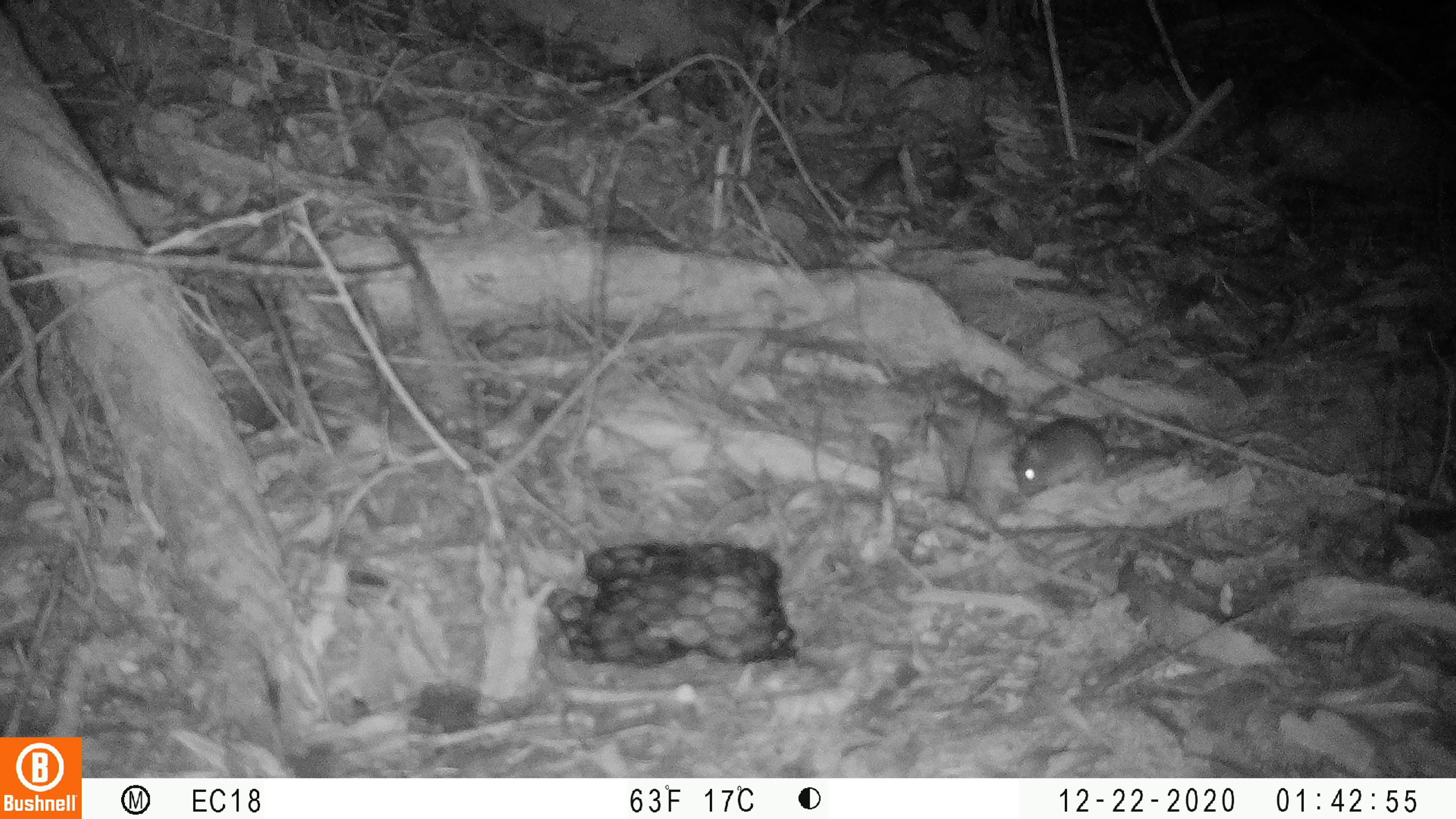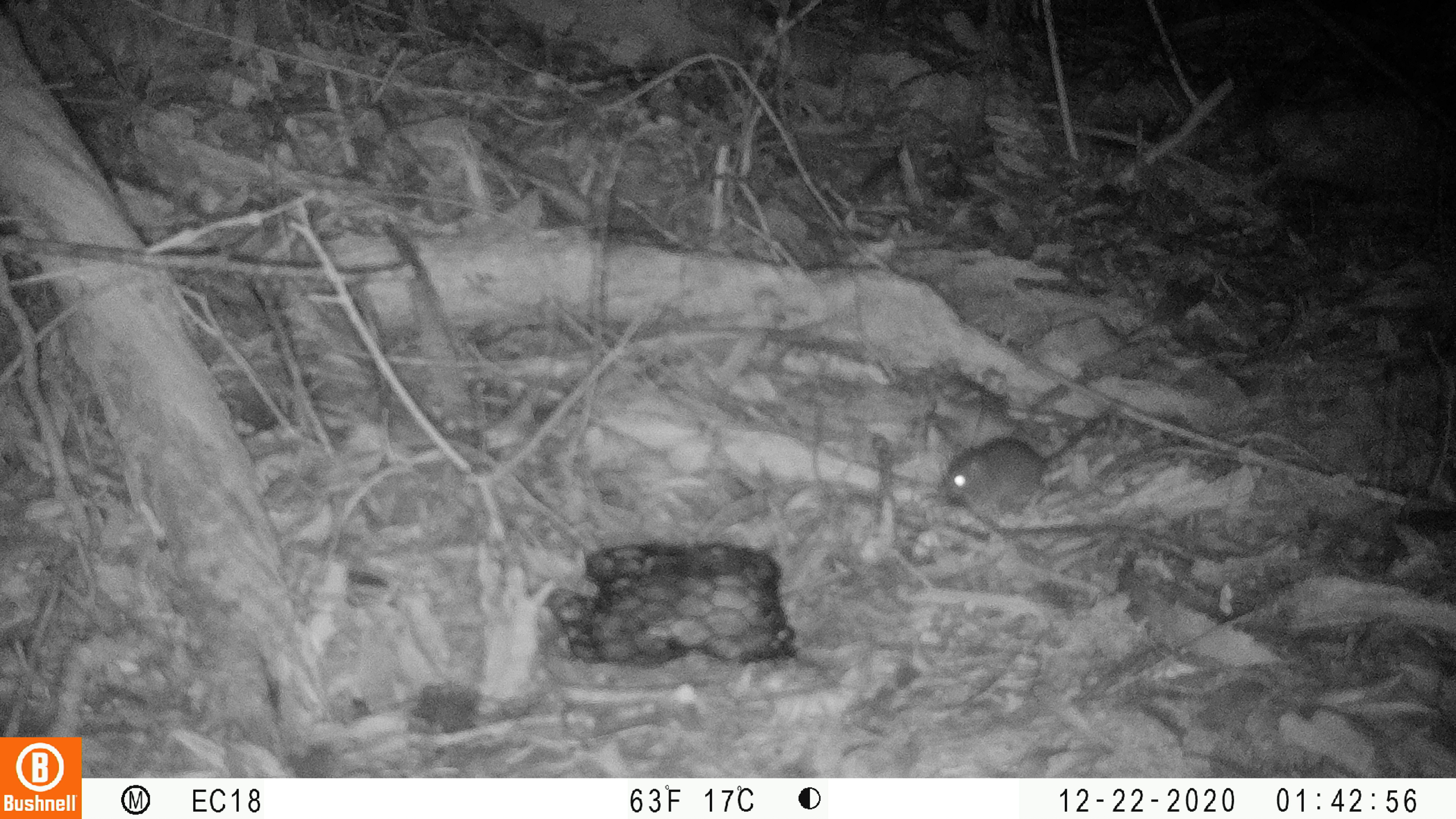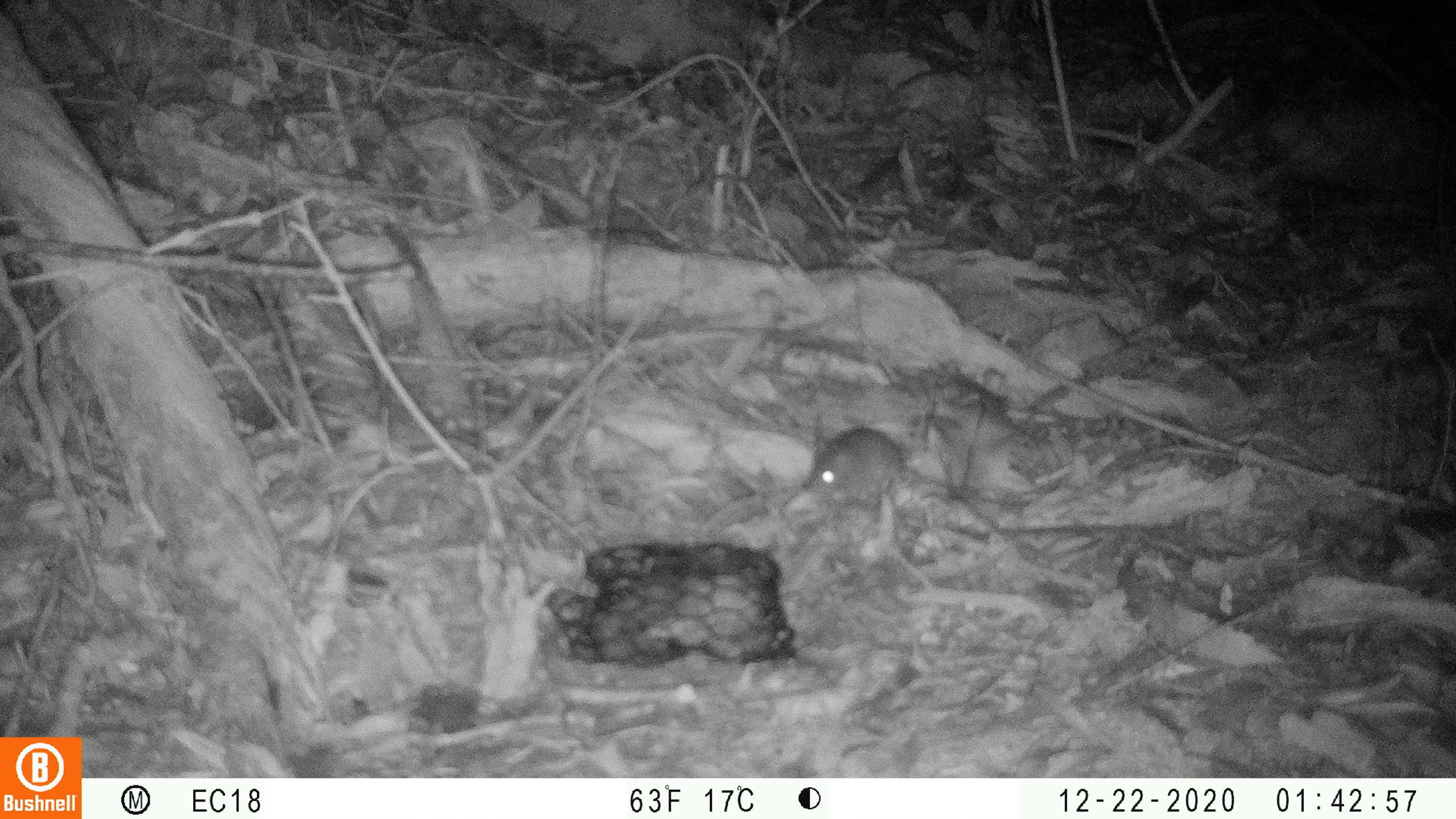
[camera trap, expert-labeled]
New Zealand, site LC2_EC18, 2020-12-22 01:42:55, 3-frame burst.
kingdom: Animalia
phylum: Chordata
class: Mammalia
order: Rodentia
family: Muridae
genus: Mus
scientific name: Mus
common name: mouse